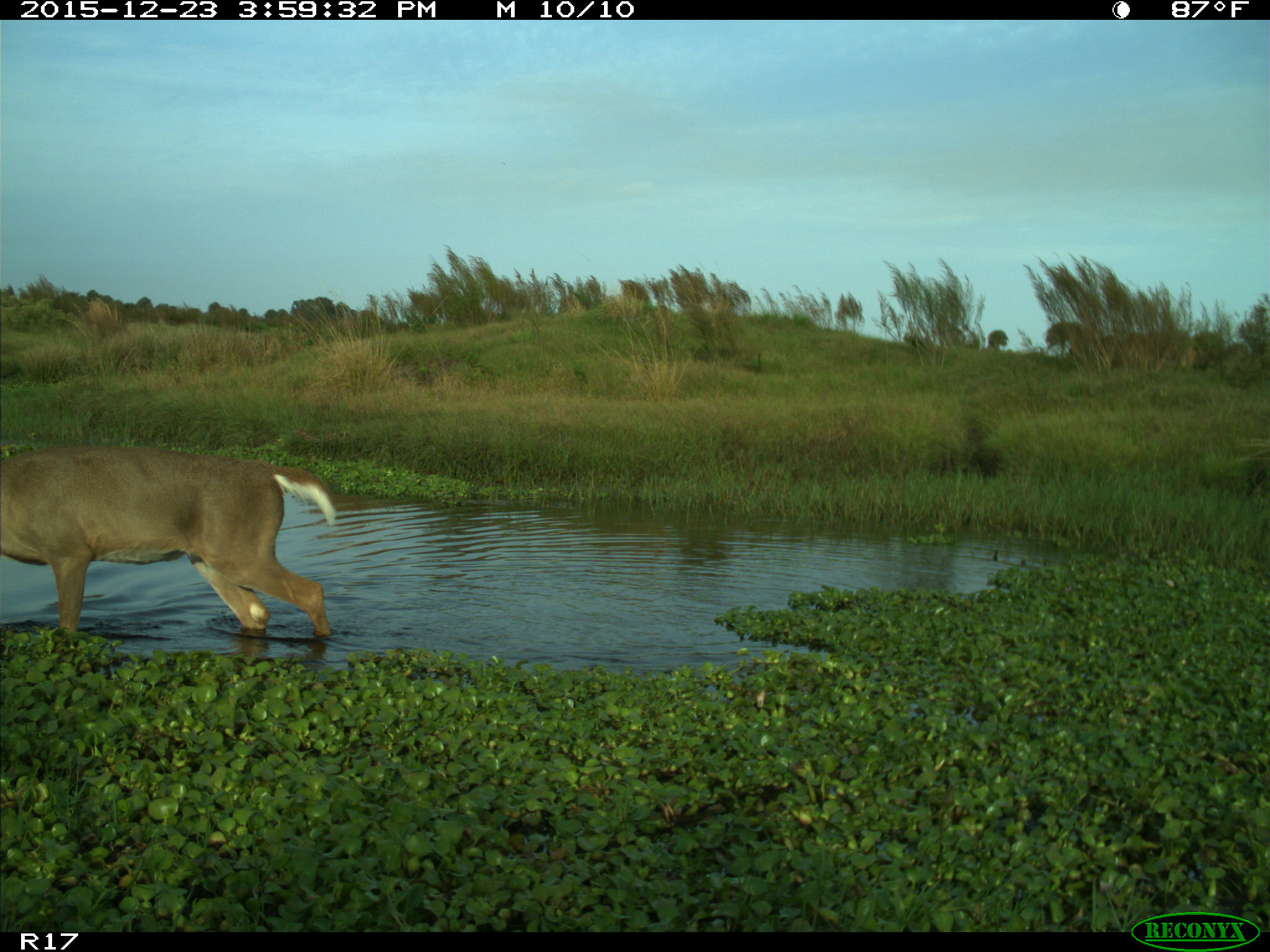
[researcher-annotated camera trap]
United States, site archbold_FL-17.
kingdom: Animalia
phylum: Chordata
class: Mammalia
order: Artiodactyla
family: Cervidae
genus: Odocoileus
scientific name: Odocoileus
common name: deer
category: unidentified deer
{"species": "unidentified deer (deer) (Odocoileus)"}